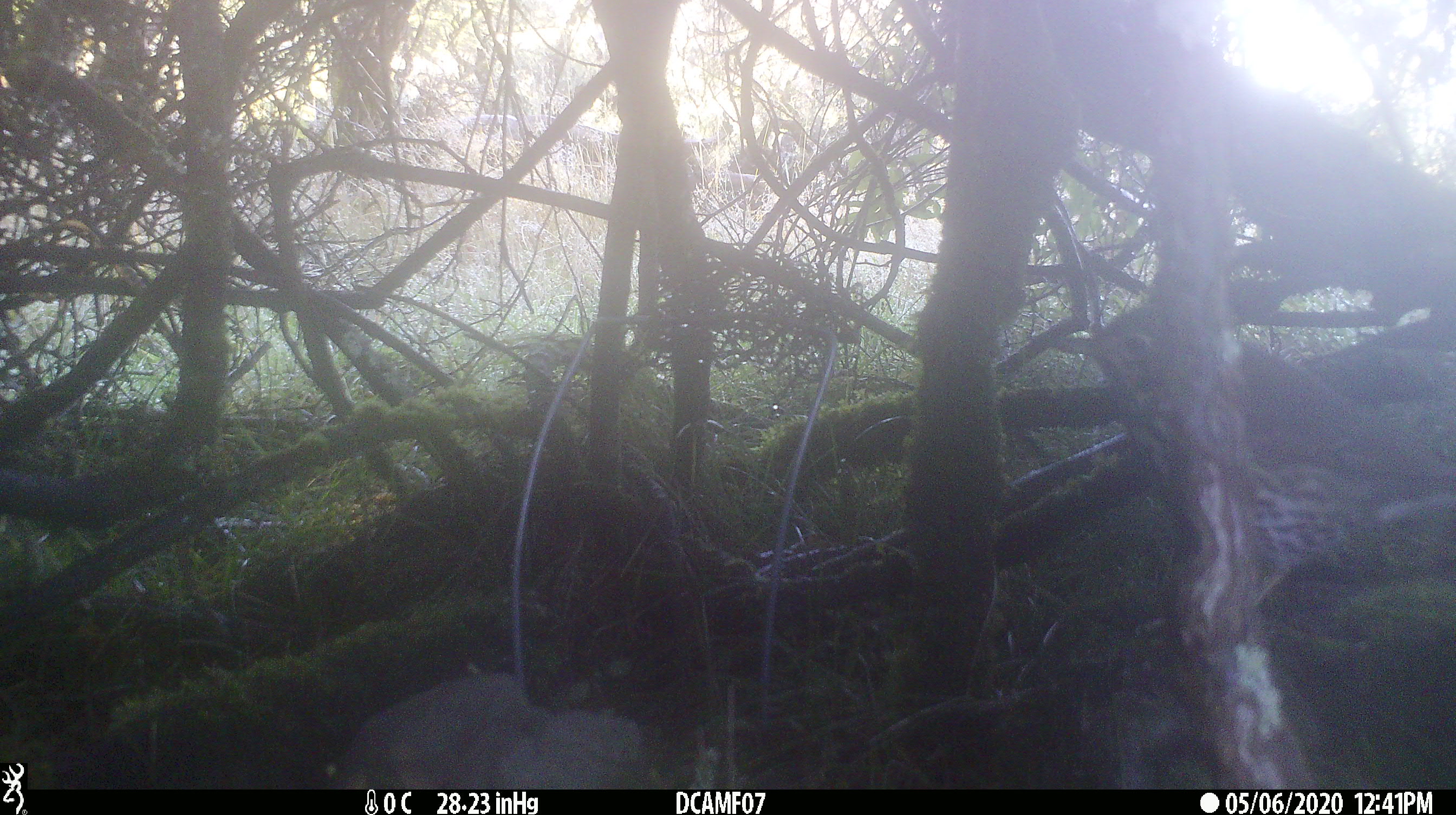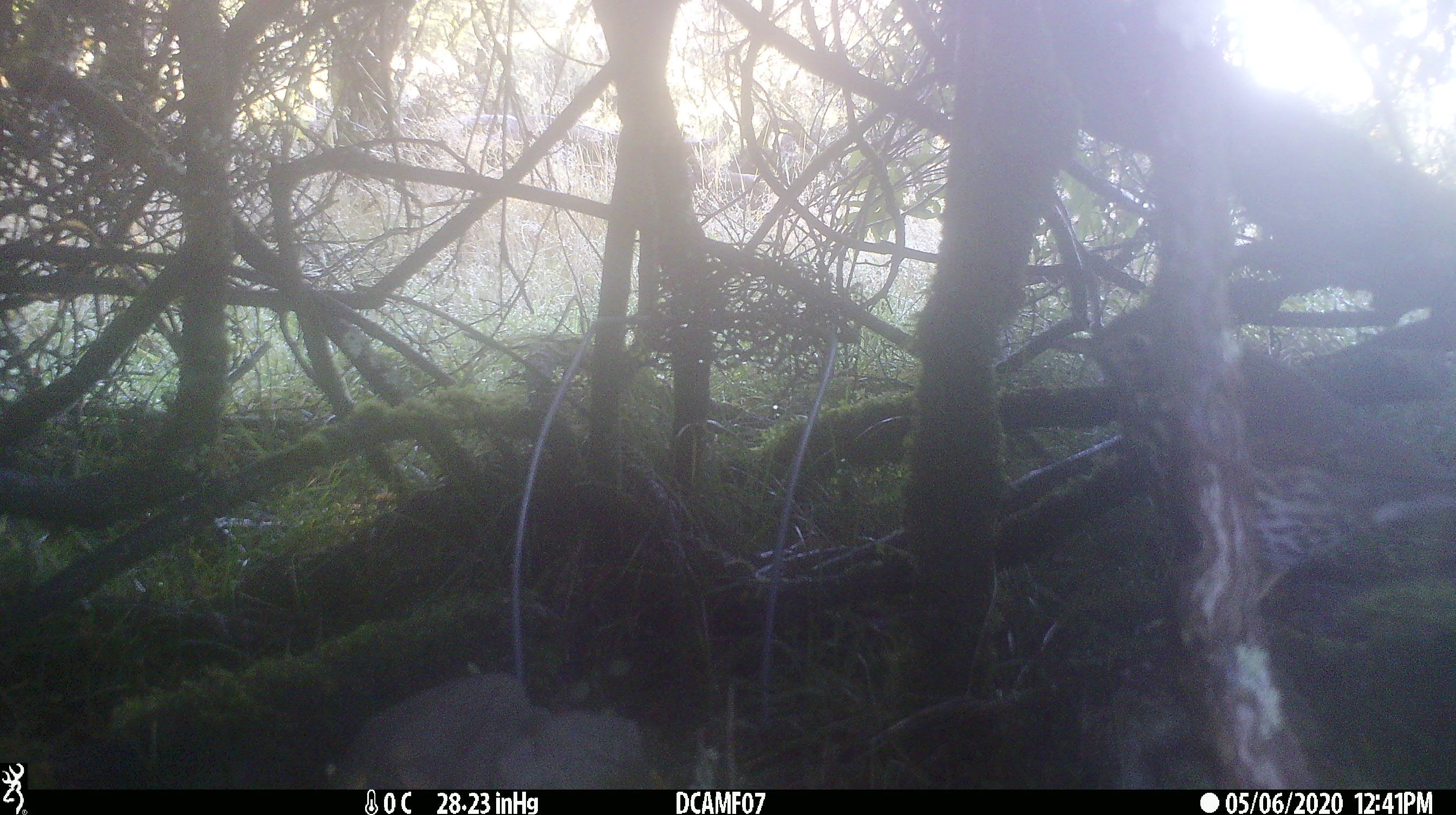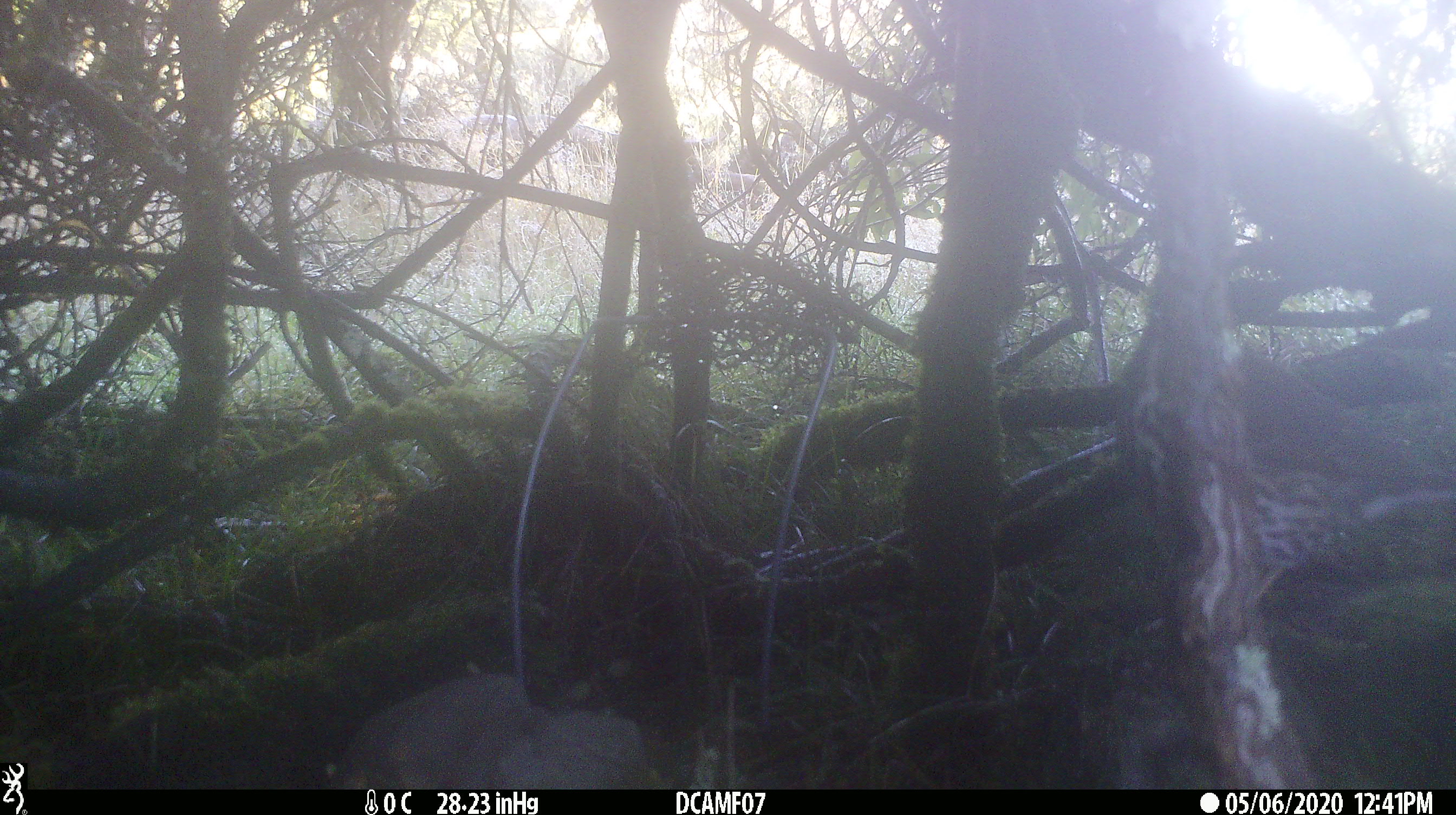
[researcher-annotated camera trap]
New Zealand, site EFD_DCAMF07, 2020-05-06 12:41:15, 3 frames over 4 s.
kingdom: Animalia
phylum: Chordata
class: Aves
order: Passeriformes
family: Turdidae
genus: Turdus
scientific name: Turdus philomelos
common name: song thrush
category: thrush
Thrush (song thrush) (Turdus philomelos).